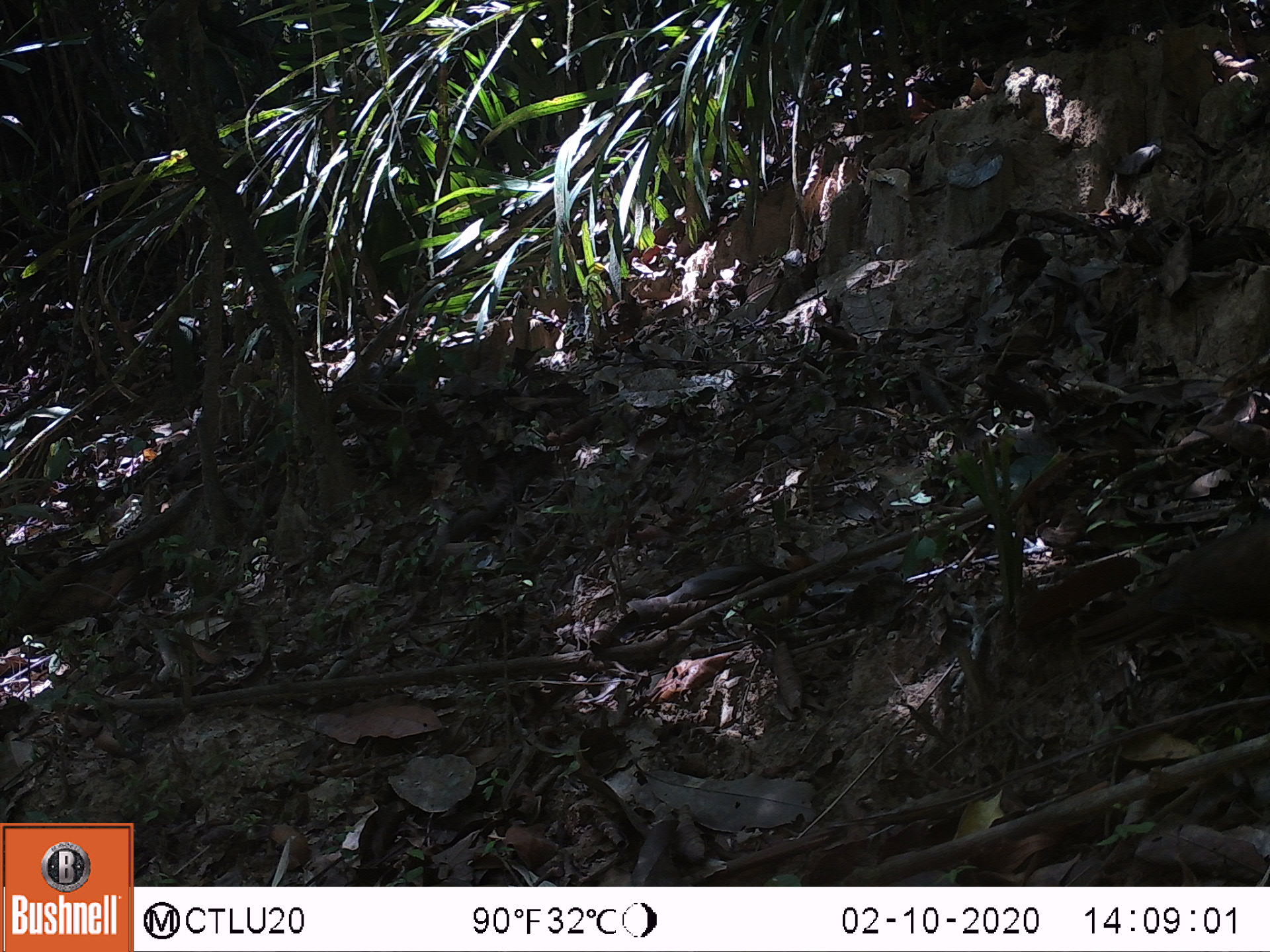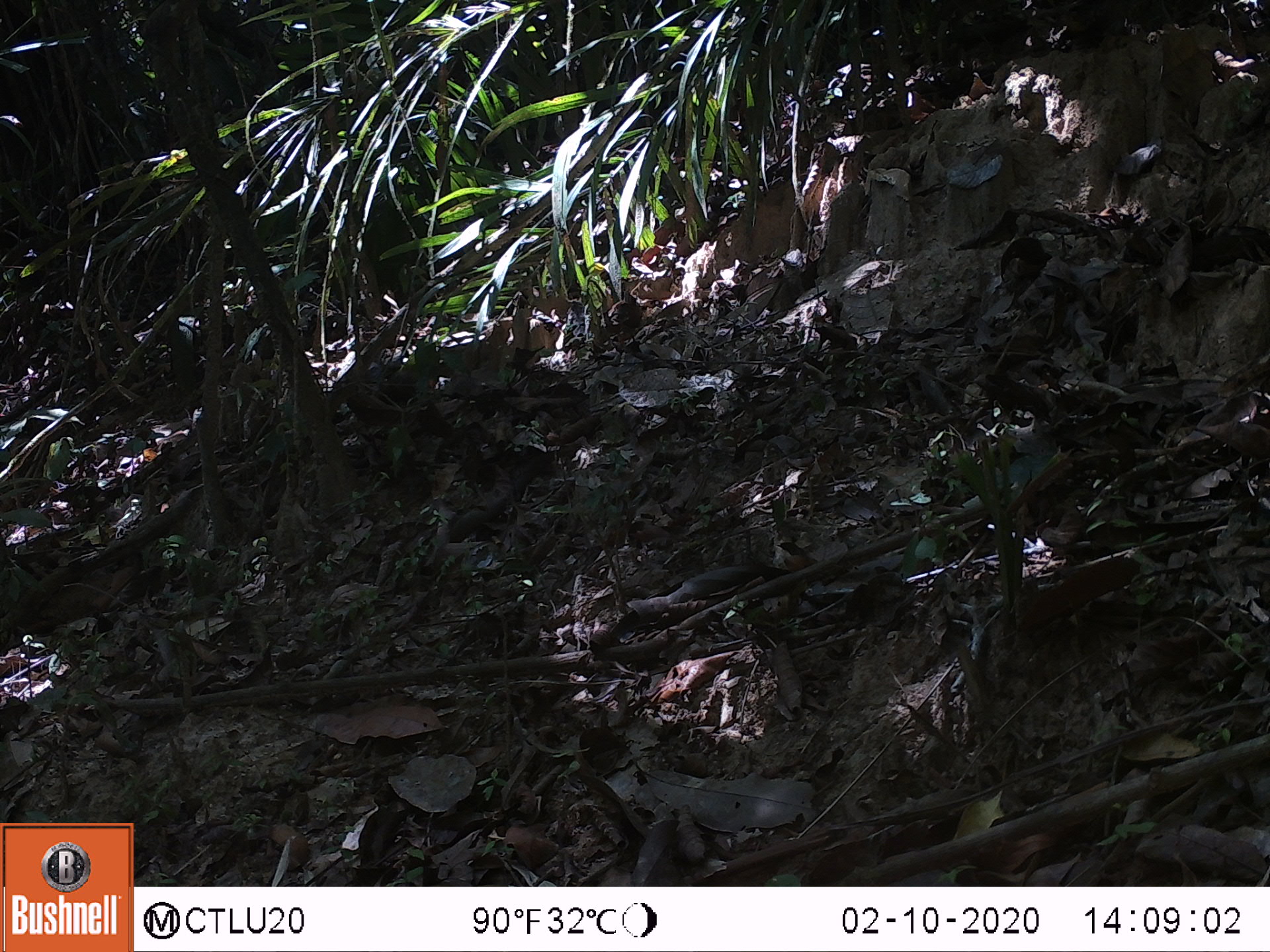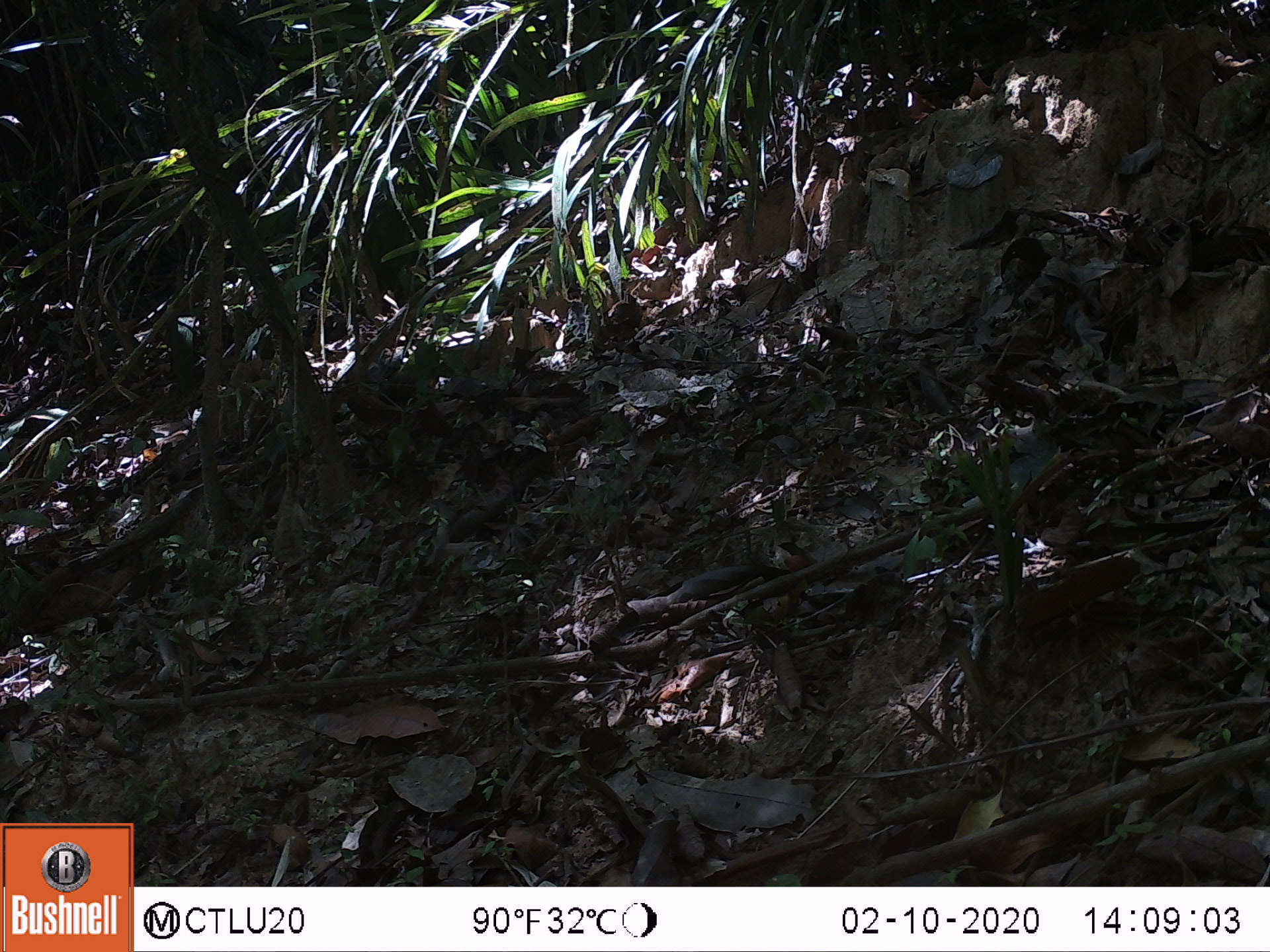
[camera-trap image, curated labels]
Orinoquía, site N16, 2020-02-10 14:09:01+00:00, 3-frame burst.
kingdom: Animalia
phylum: Chordata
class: Aves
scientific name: Aves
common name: bird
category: unknown bird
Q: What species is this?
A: Unknown bird (bird) (Aves).